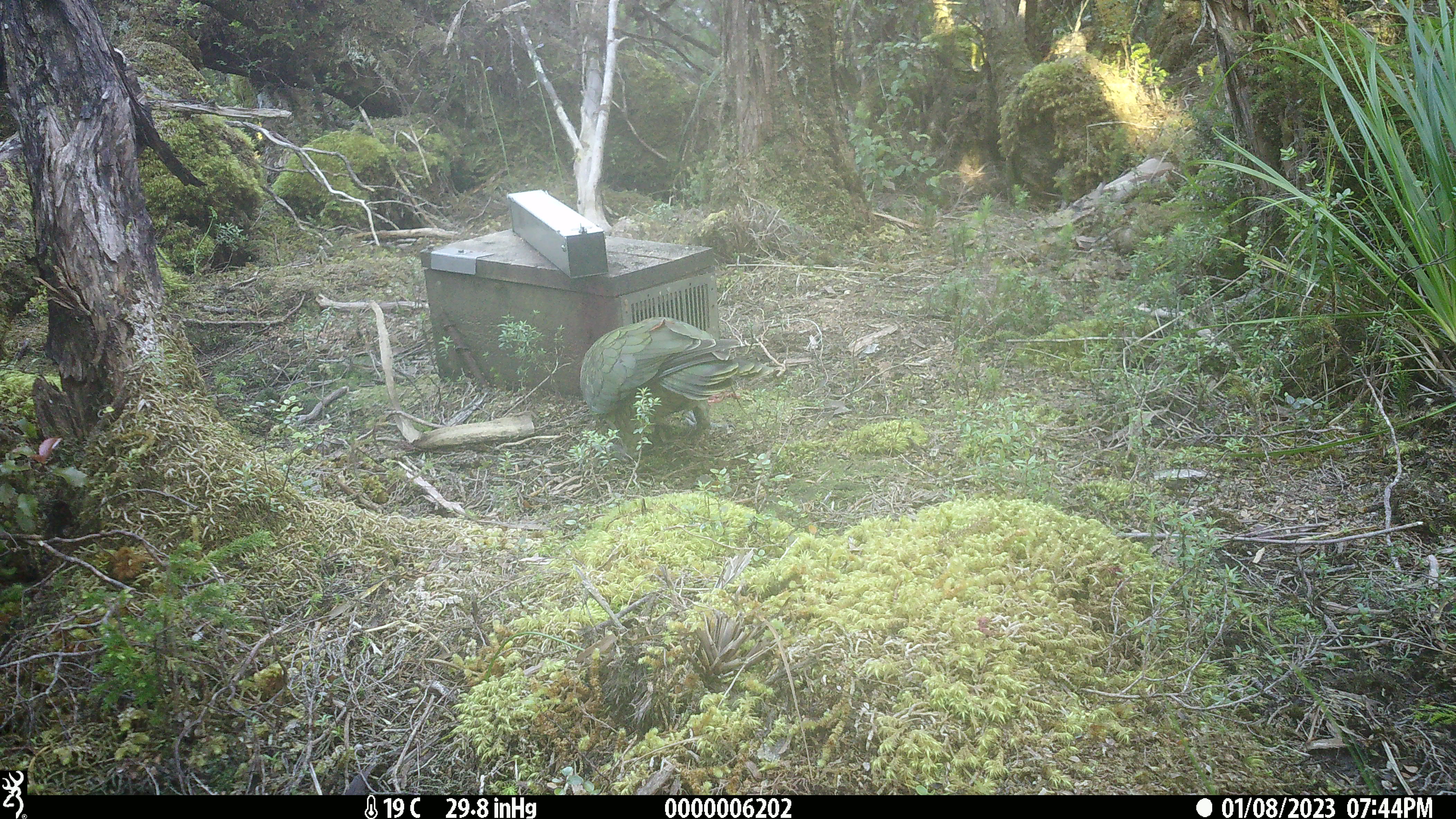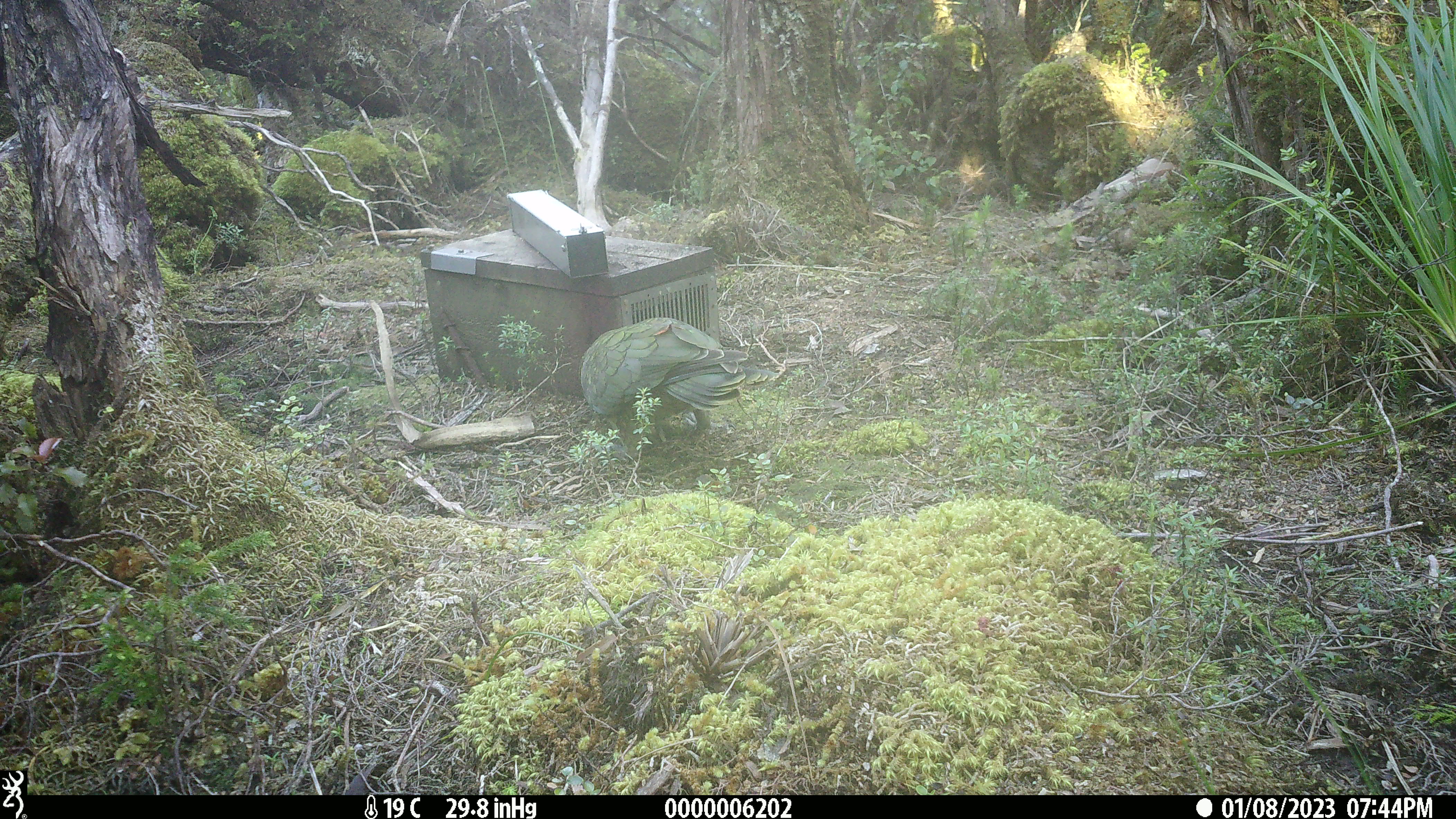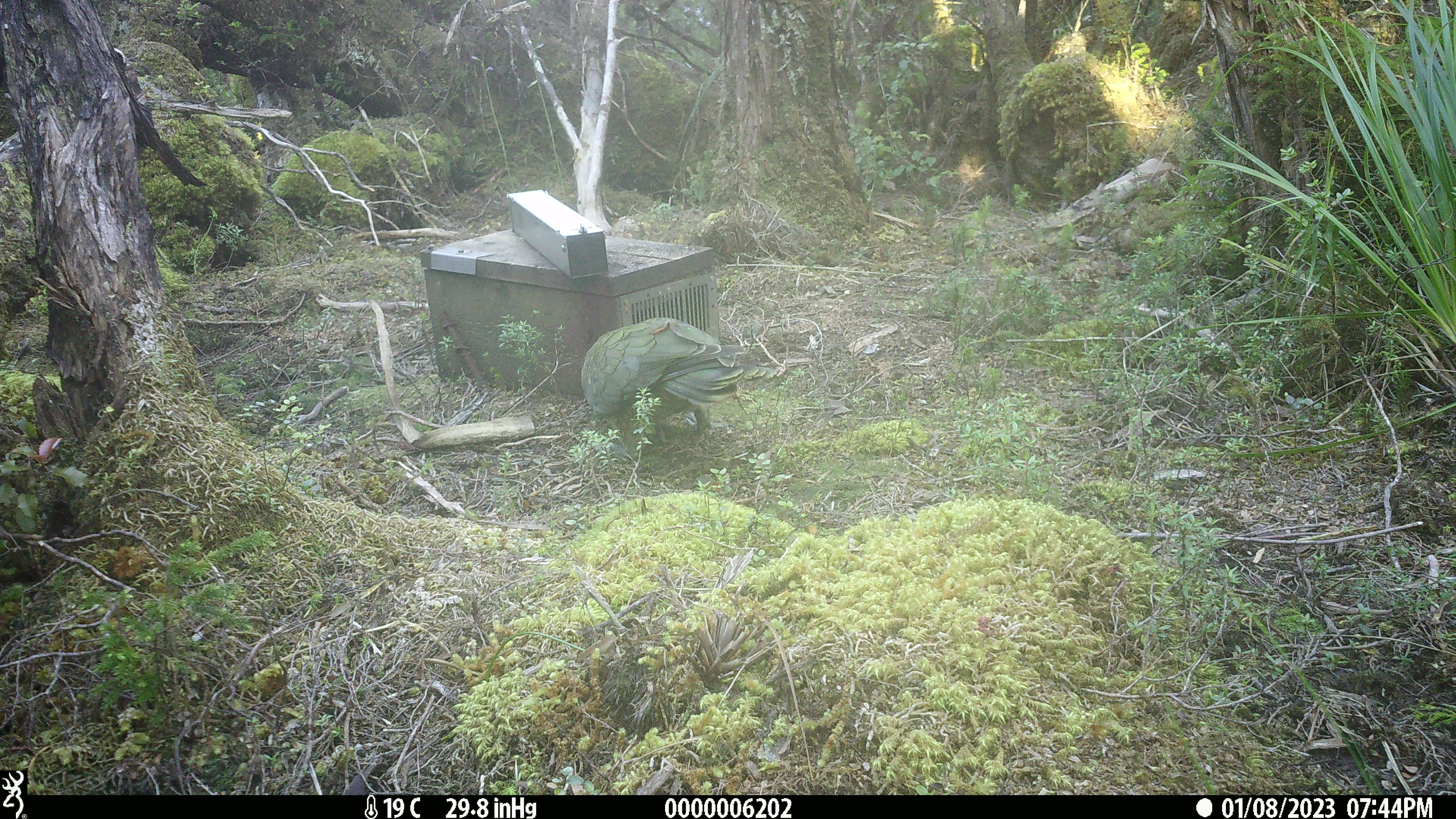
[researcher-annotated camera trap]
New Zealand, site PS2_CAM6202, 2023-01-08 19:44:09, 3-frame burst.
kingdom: Animalia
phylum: Chordata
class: Aves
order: Psittaciformes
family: Strigopidae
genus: Nestor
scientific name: Nestor notabilis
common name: kea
Kea (Nestor notabilis).